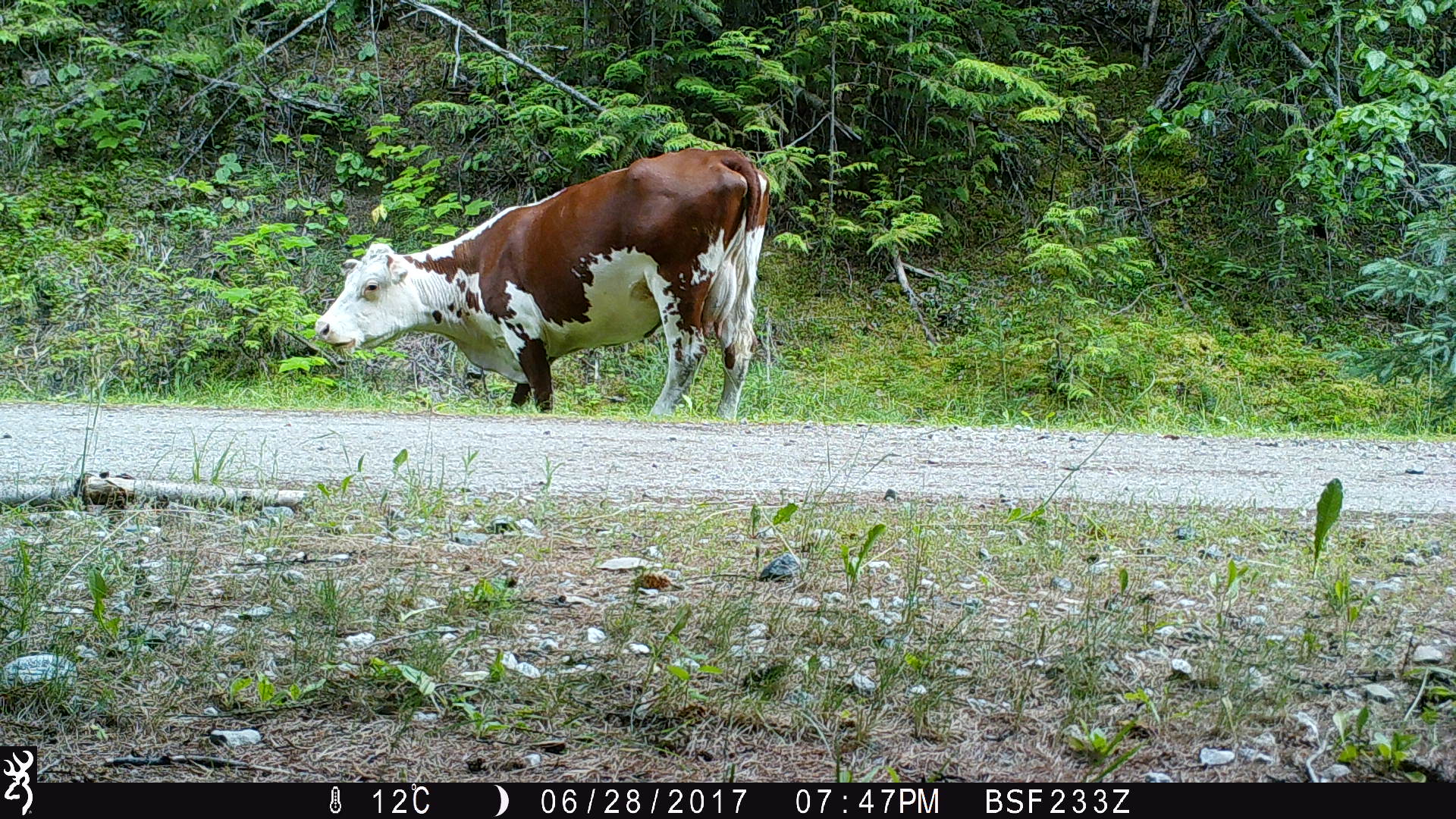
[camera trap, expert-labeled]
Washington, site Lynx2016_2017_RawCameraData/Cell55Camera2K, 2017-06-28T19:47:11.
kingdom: Animalia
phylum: Chordata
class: Mammalia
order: Artiodactyla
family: Bovidae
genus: Bos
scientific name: Bos taurus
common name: domestic cattle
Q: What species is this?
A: Domestic cattle (Bos taurus).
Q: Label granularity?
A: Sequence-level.